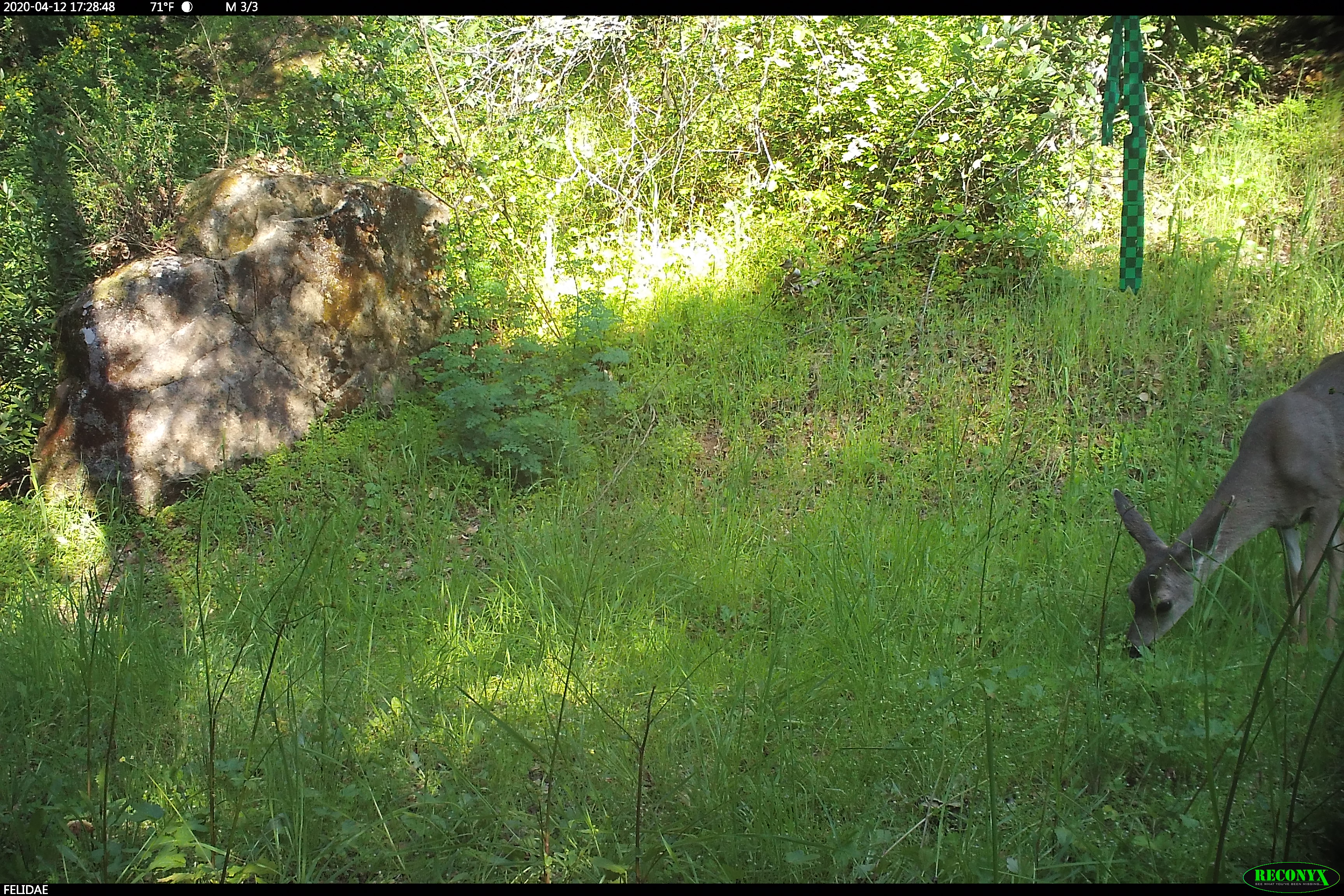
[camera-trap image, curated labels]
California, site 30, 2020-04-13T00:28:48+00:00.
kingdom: Animalia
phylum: Chordata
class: Mammalia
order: Artiodactyla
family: Cervidae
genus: Odocoileus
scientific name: Odocoileus hemionus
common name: mule deer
Mule deer (Odocoileus hemionus).